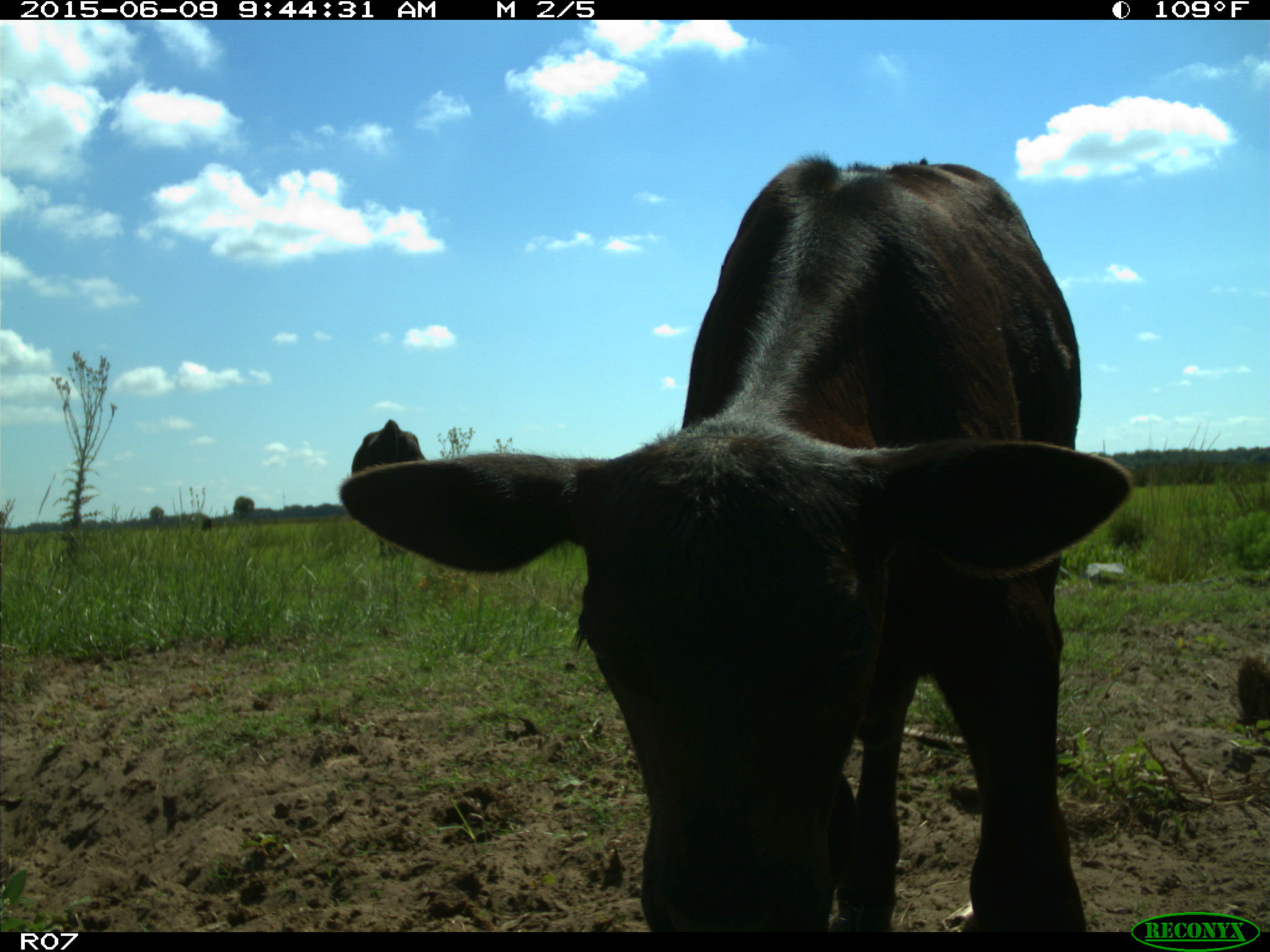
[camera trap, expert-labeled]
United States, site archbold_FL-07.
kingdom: Animalia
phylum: Chordata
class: Mammalia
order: Artiodactyla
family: Bovidae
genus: Bos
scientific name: Bos taurus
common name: domestic cow